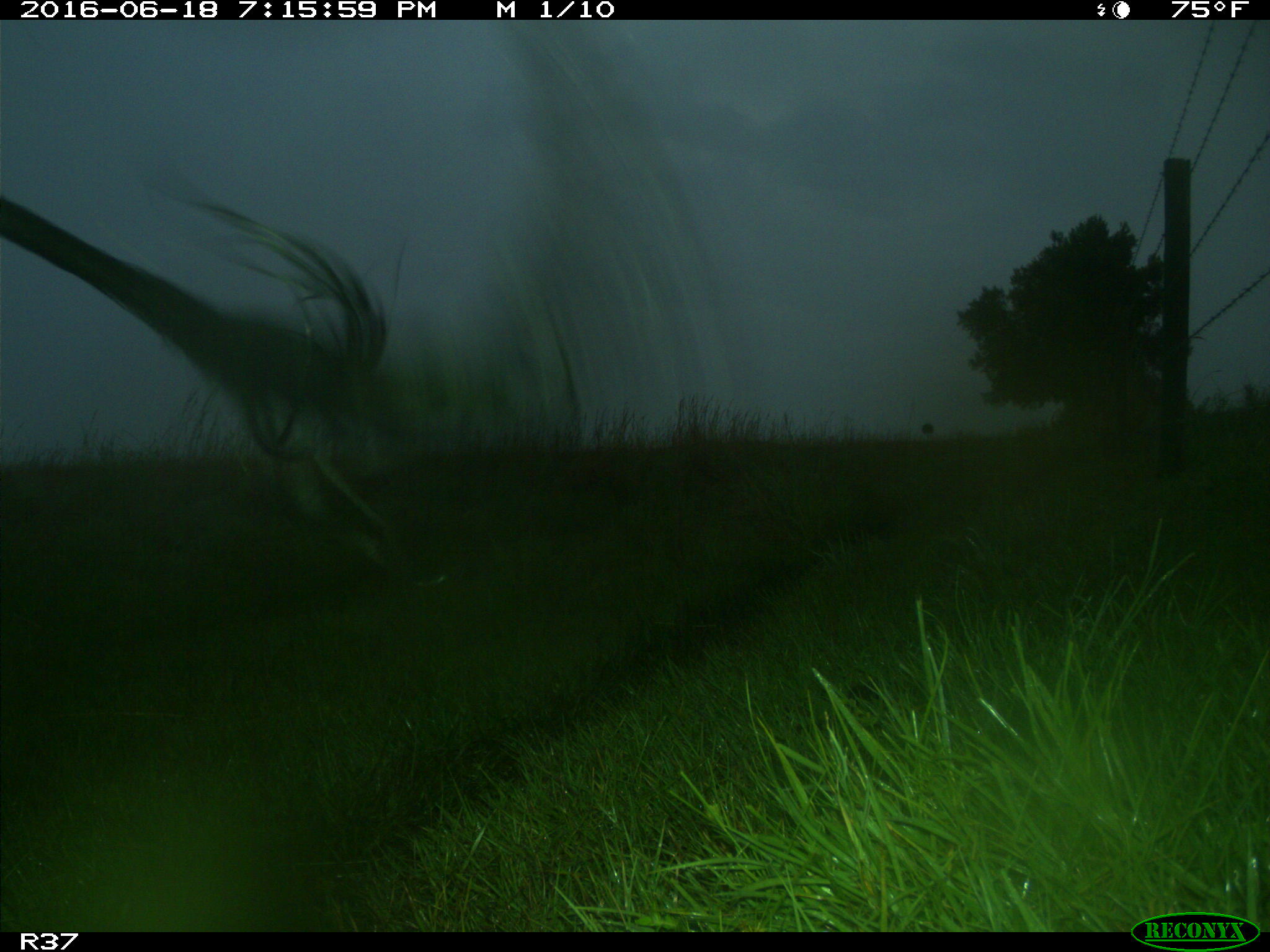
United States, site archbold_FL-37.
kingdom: Animalia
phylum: Chordata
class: Mammalia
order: Artiodactyla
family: Bovidae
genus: Bos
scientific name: Bos taurus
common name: domestic cow